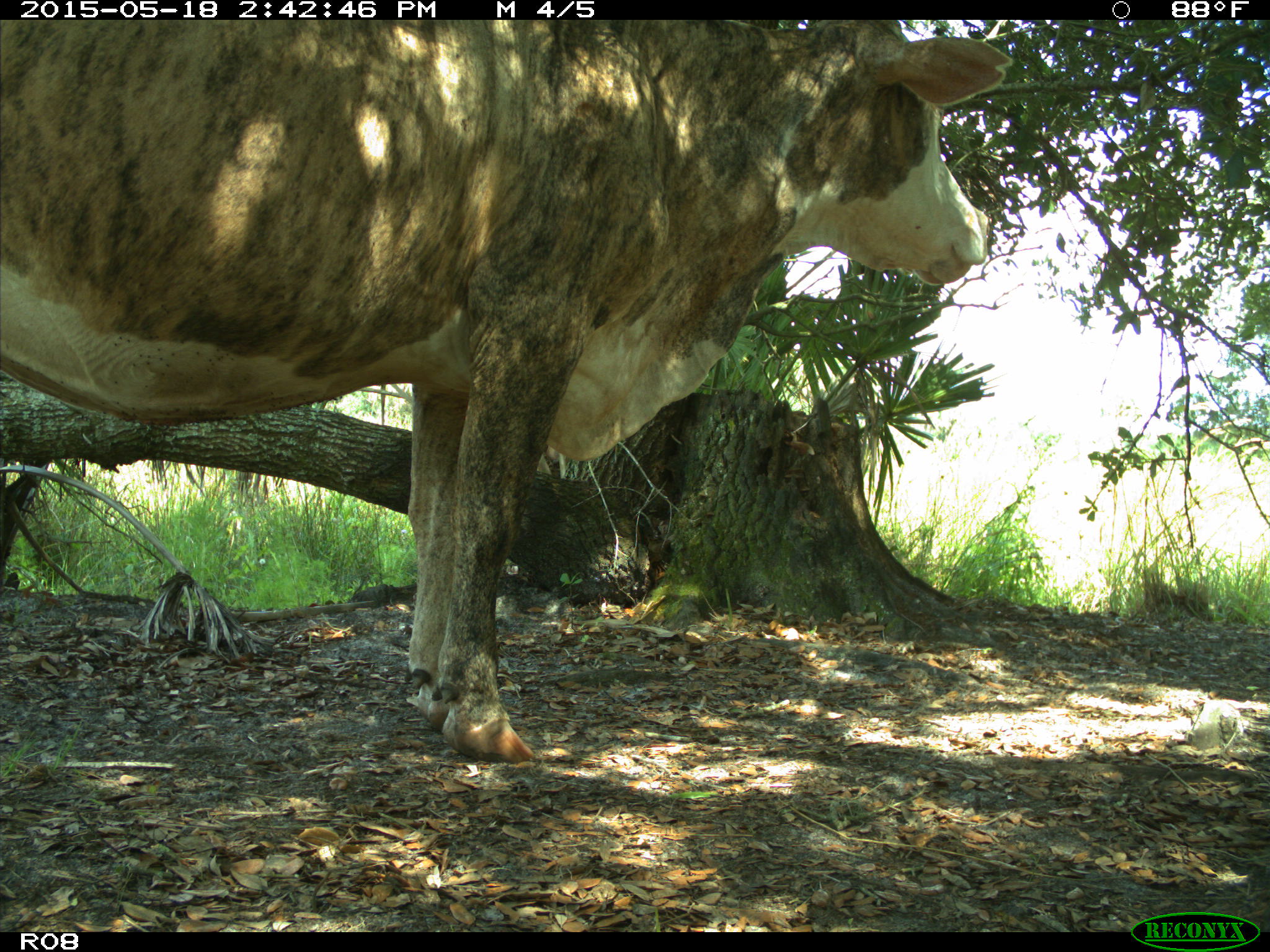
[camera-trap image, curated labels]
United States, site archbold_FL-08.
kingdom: Animalia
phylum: Chordata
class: Mammalia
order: Artiodactyla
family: Bovidae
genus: Bos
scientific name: Bos taurus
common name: domestic cow